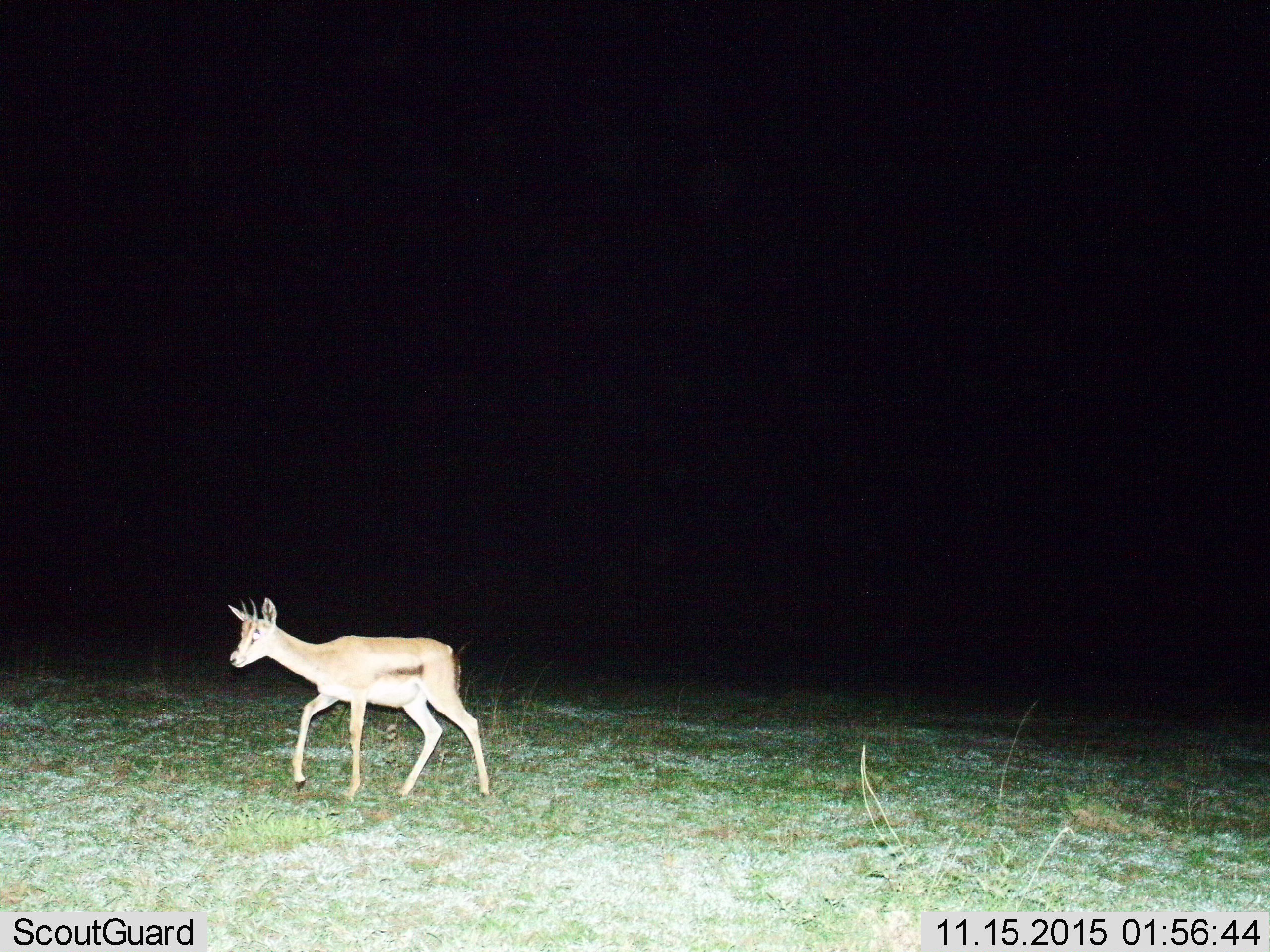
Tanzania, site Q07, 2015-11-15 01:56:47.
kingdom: Animalia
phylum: Chordata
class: Mammalia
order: Artiodactyla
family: Bovidae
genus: Nanger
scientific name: Nanger granti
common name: grant's gazelle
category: gazellegrants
Gazellegrants (grant's gazelle) (Nanger granti), count 1. Behavior (volunteer vote fractions): standing 25%, resting 0%, moving 75%, interacting 0%. Young present (vote fraction): 25%. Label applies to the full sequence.